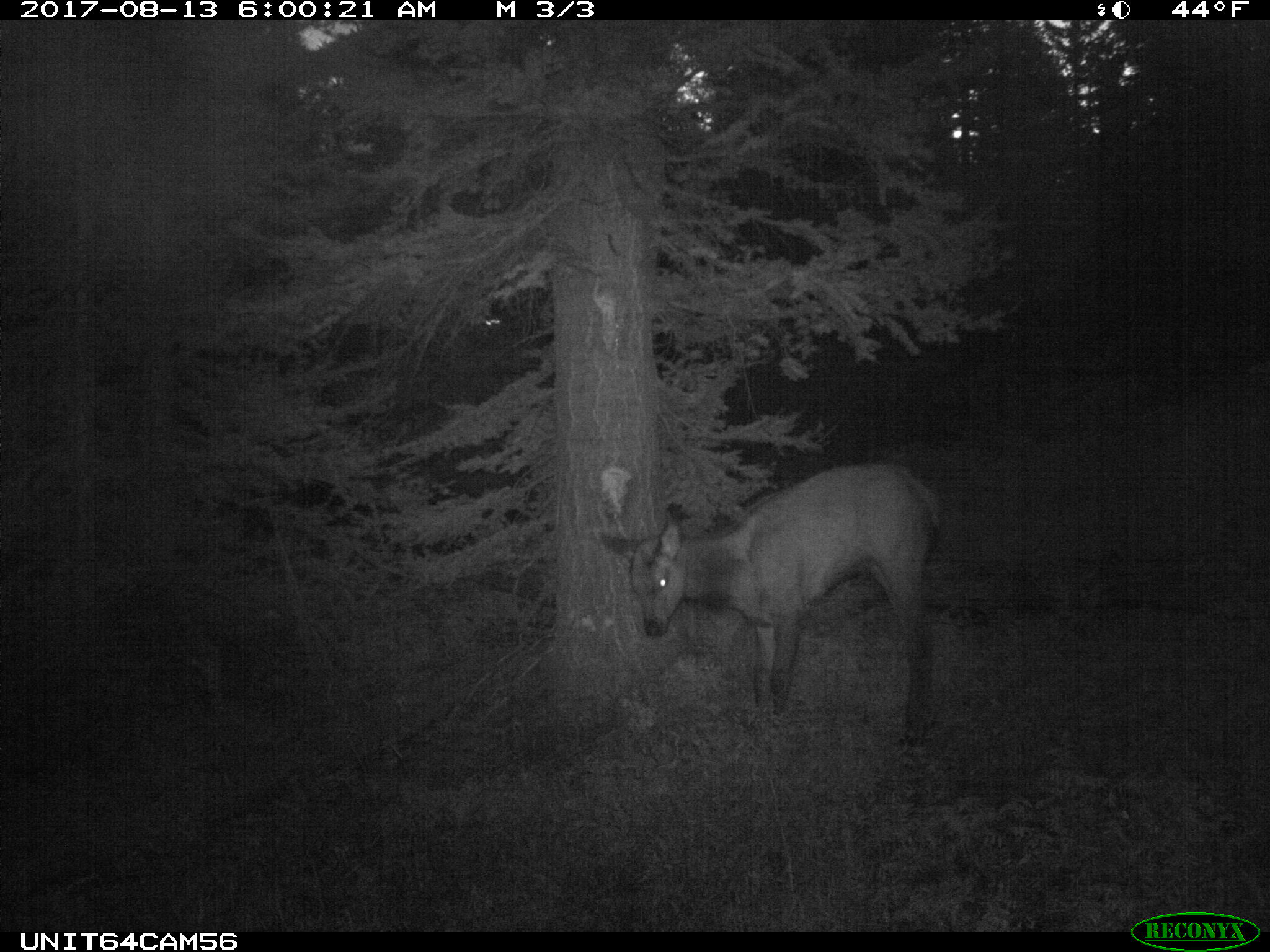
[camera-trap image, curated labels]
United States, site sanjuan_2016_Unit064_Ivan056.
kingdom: Animalia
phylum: Chordata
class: Mammalia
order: Artiodactyla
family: Cervidae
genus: Cervus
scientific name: Cervus elaphus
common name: red deer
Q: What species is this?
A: Cervus elaphus (red deer).